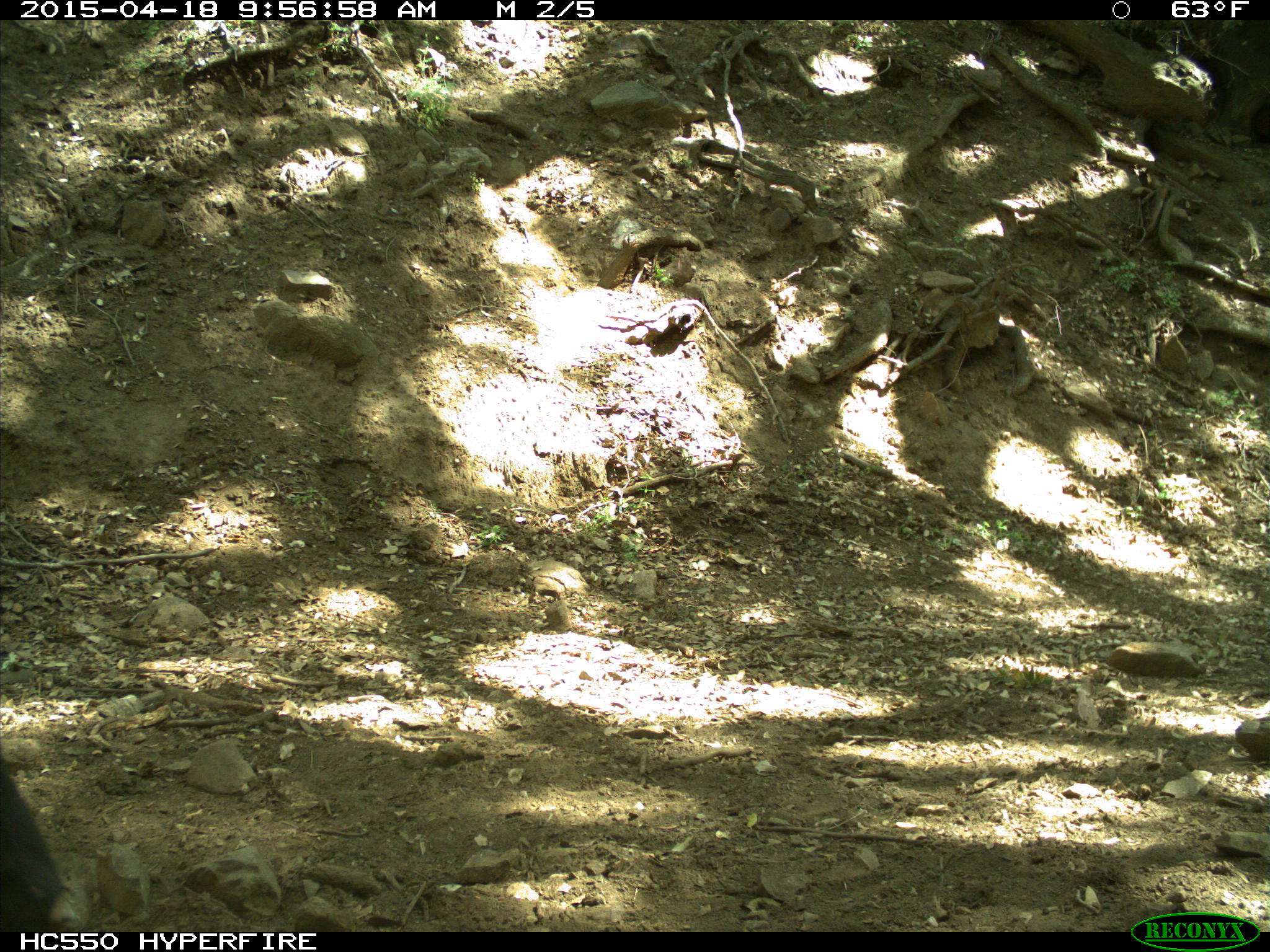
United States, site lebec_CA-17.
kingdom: Animalia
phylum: Chordata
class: Mammalia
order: Artiodactyla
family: Bovidae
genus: Bos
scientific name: Bos taurus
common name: domestic cow